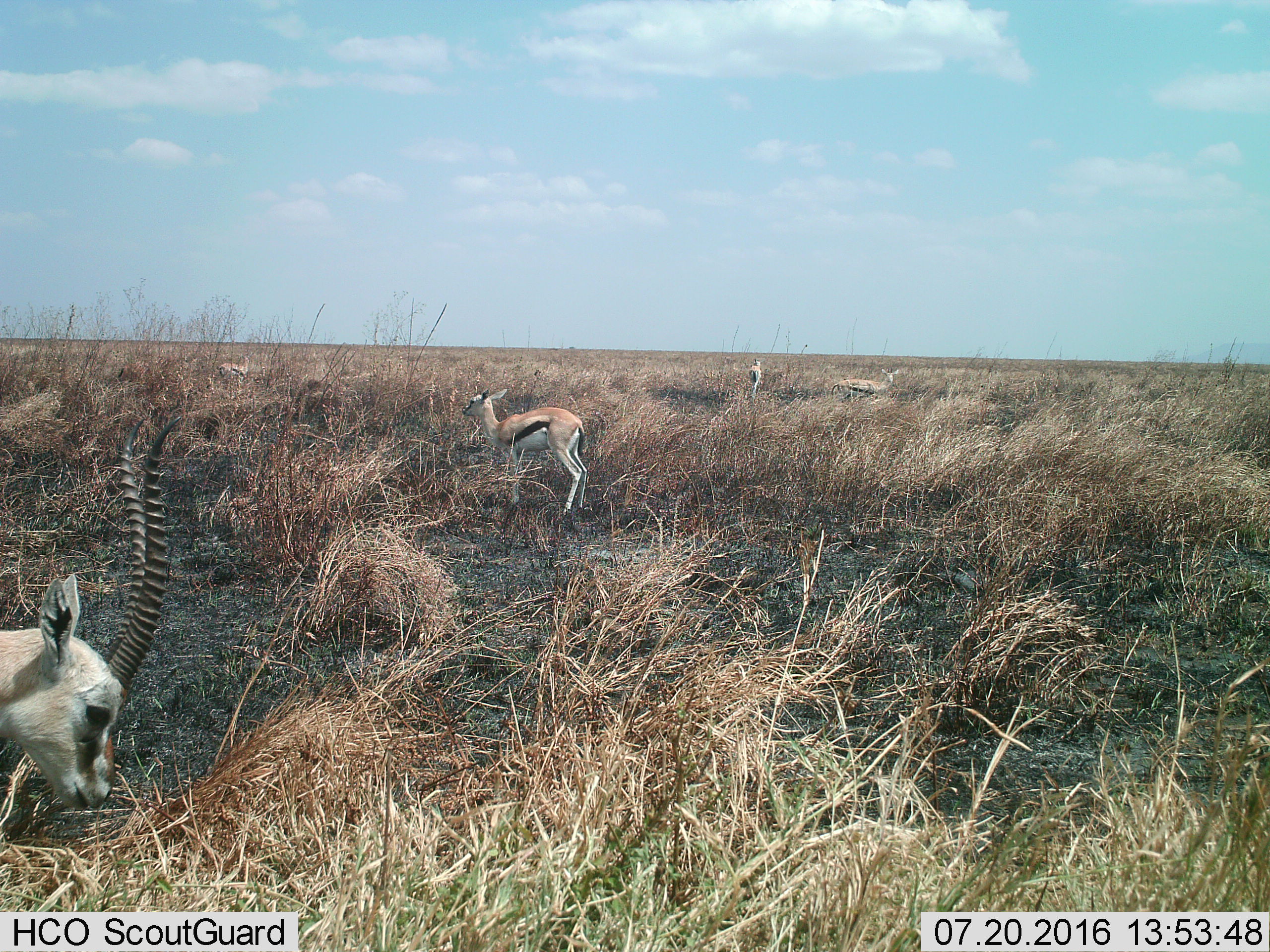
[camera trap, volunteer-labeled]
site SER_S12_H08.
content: unidentified animal